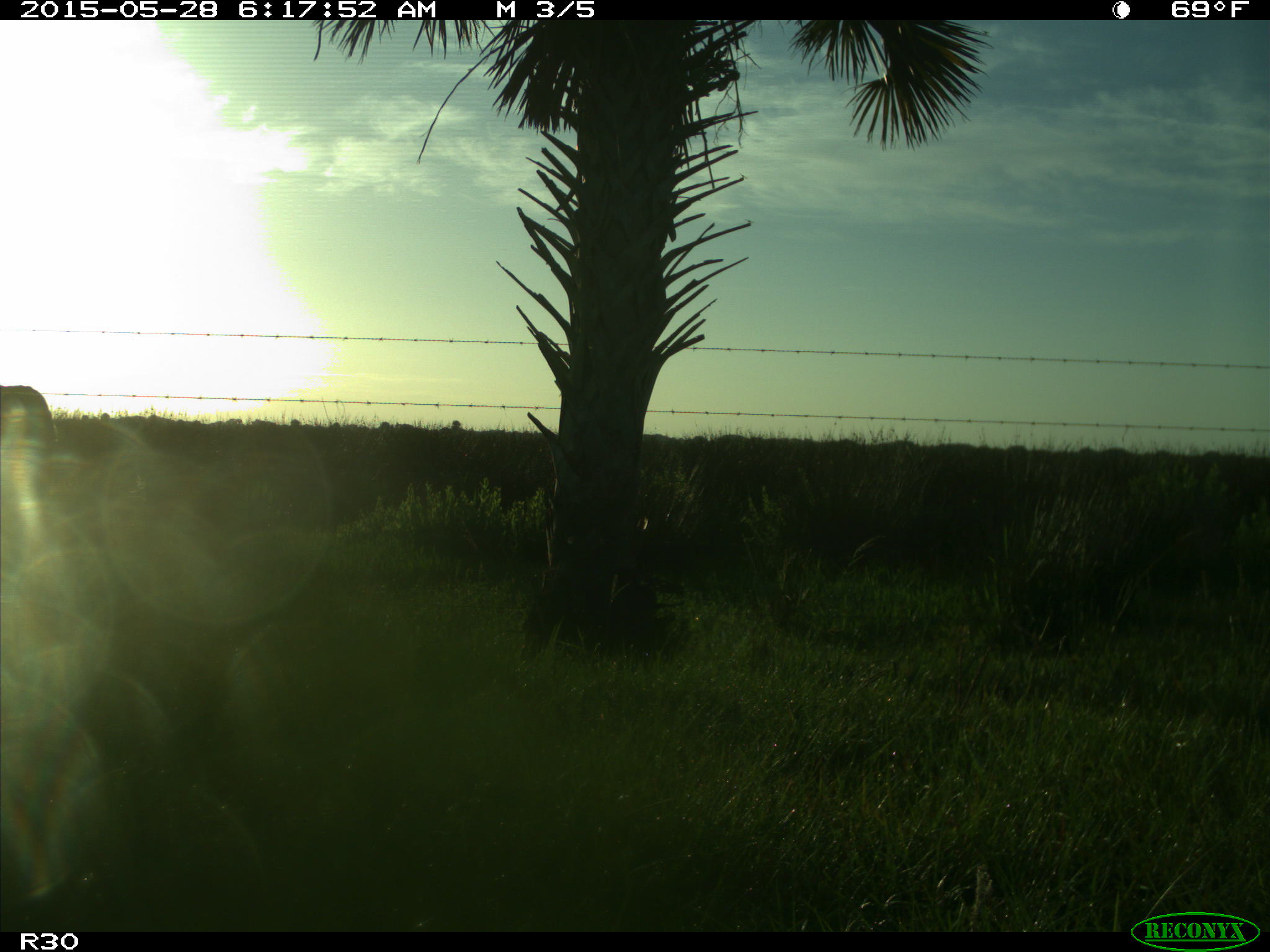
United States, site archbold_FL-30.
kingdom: Animalia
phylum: Chordata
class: Mammalia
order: Artiodactyla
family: Bovidae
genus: Bos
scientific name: Bos taurus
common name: domestic cow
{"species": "Bos taurus (domestic cow)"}